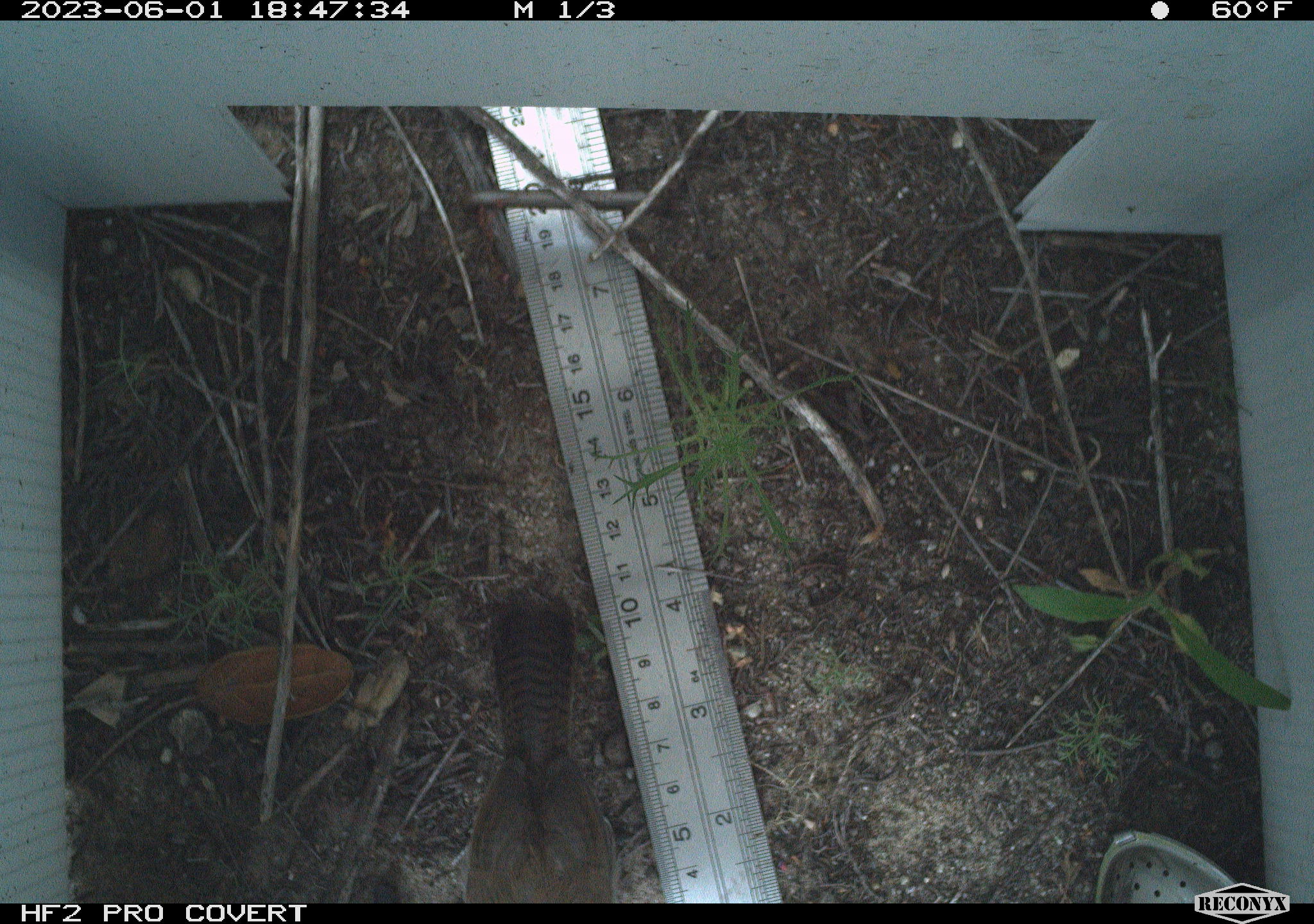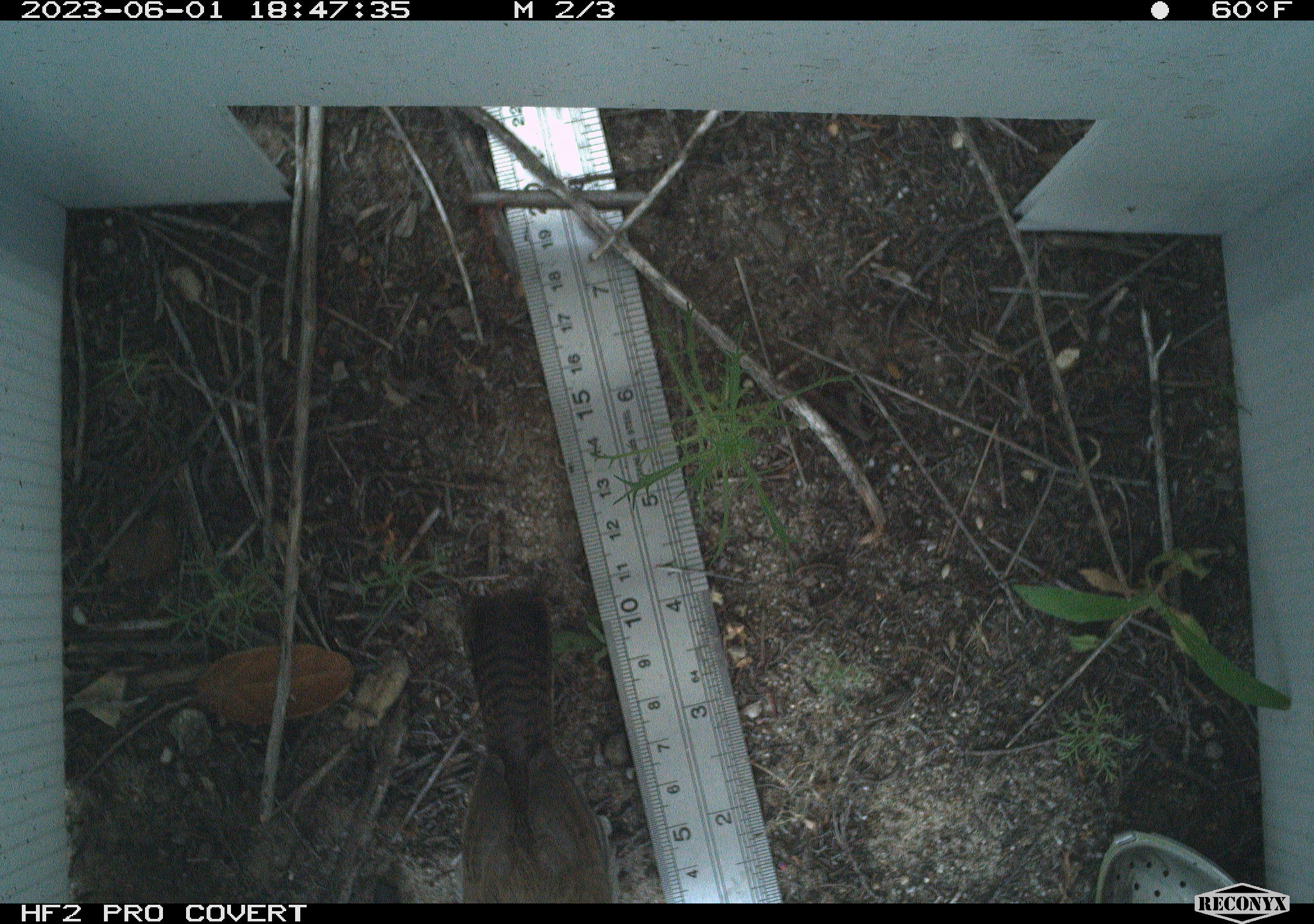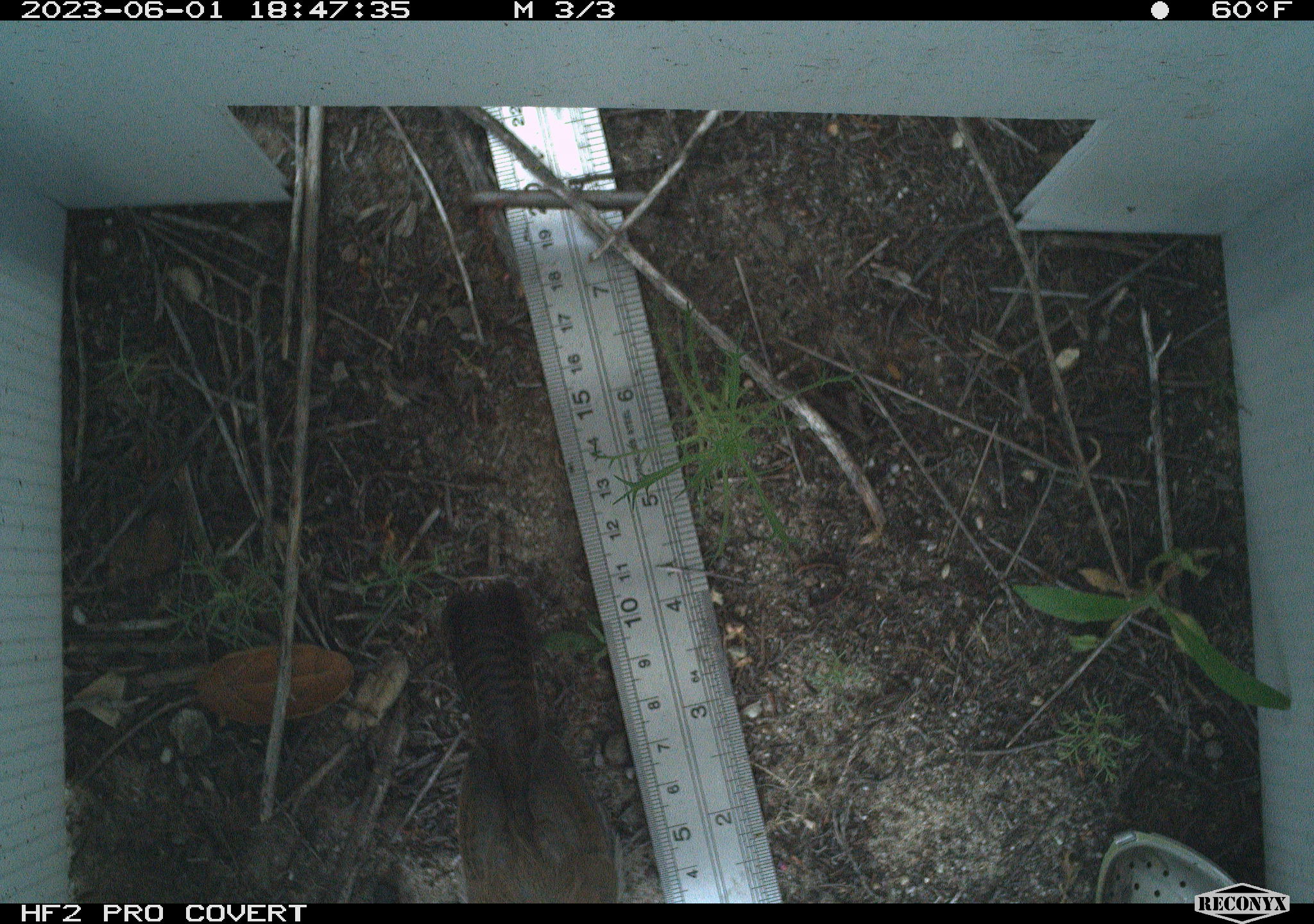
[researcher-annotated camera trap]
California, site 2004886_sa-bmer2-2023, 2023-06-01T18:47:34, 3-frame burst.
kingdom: Animalia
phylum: Chordata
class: Aves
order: Passeriformes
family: Troglodytidae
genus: Thryomanes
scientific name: Thryomanes bewickii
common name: bewick's wren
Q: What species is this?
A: Bewick's wren (Thryomanes bewickii).